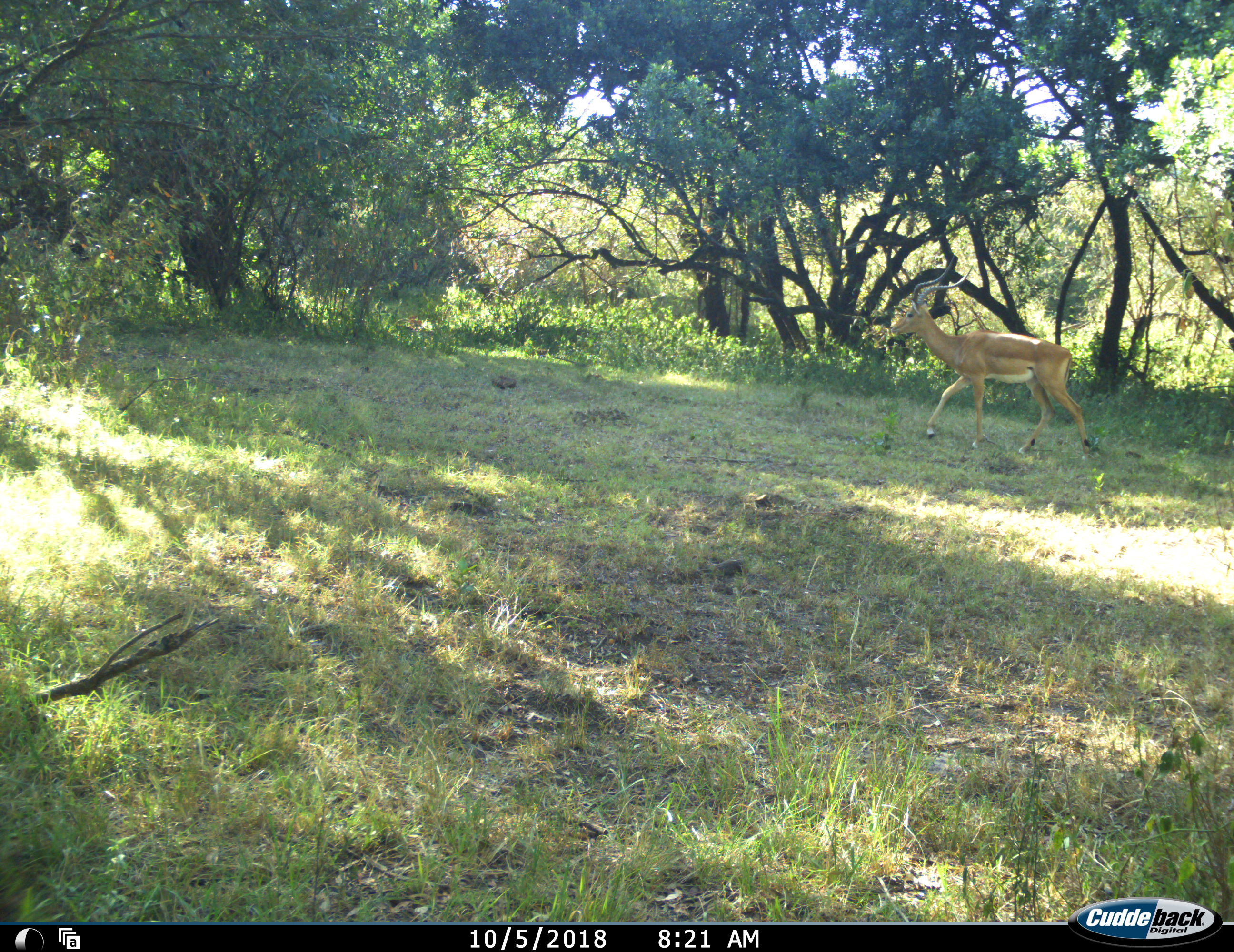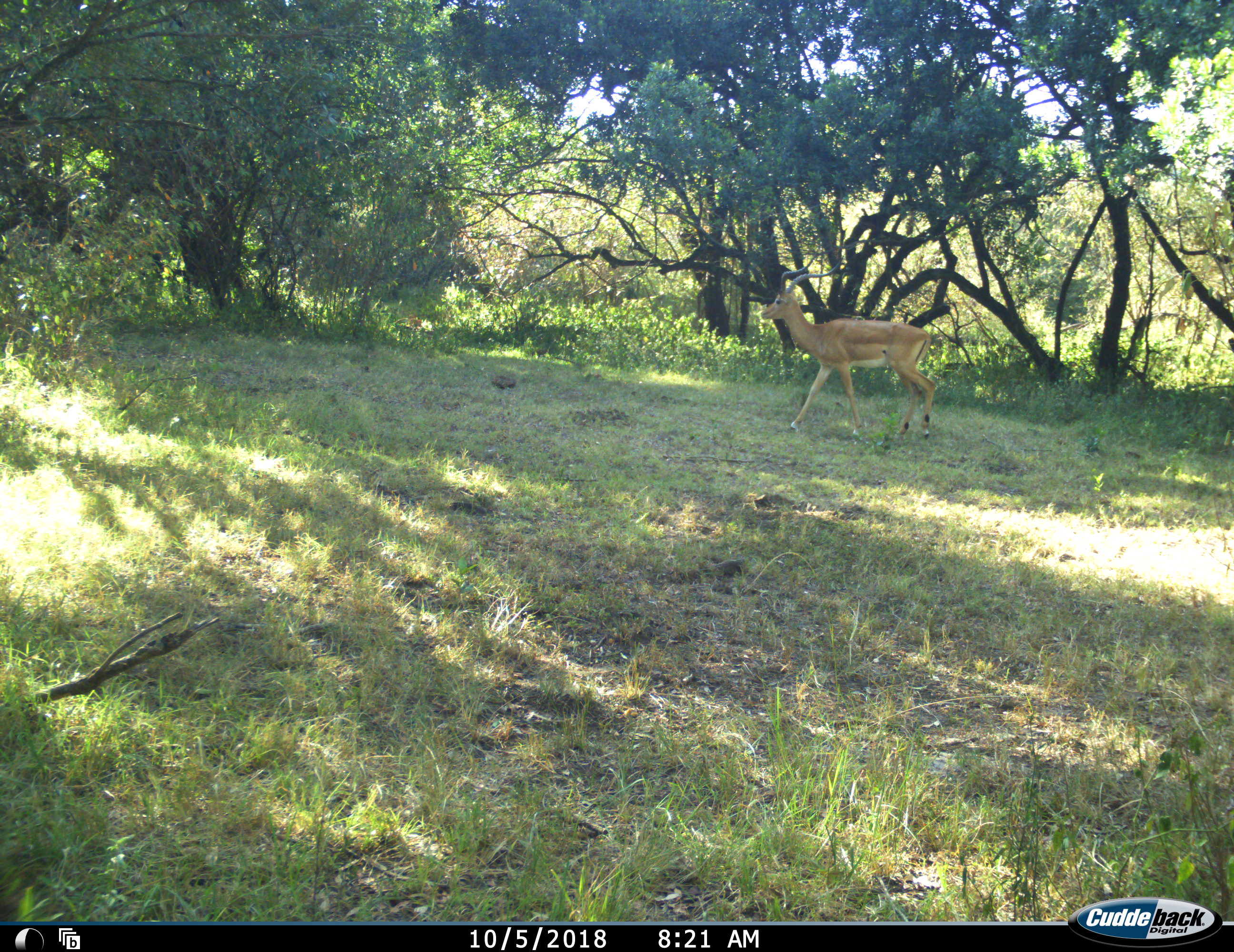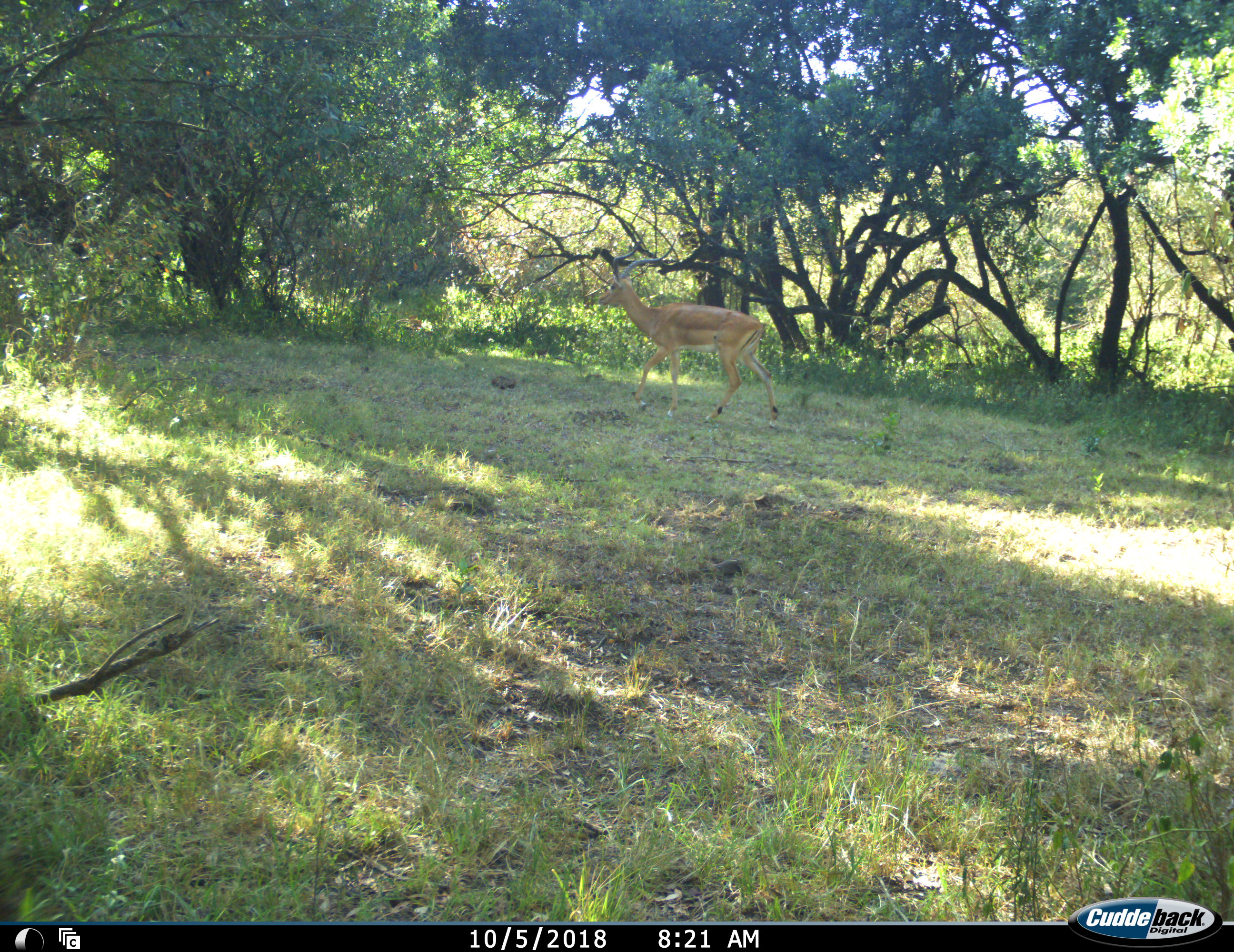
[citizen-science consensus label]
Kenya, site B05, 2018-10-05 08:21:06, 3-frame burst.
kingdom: Animalia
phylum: Chordata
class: Mammalia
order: Artiodactyla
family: Bovidae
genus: Aepyceros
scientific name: Aepyceros melampus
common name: impala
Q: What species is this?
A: Impala (Aepyceros melampus).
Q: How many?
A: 1.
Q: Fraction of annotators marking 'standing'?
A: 0%.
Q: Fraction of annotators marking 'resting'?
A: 0%.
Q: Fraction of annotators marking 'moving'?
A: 100%.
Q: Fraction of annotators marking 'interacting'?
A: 0%.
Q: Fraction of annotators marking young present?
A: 0%.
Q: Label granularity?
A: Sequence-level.